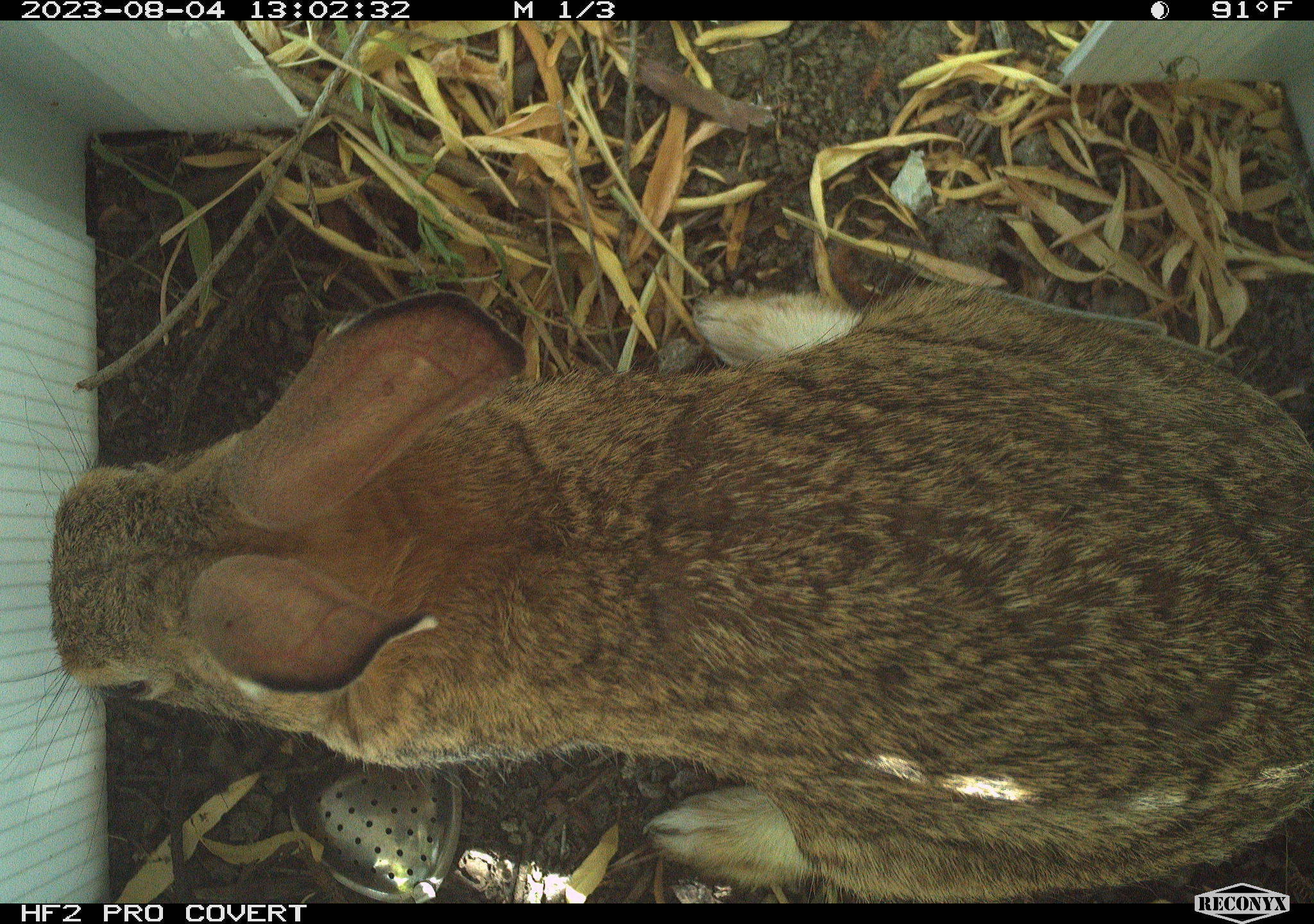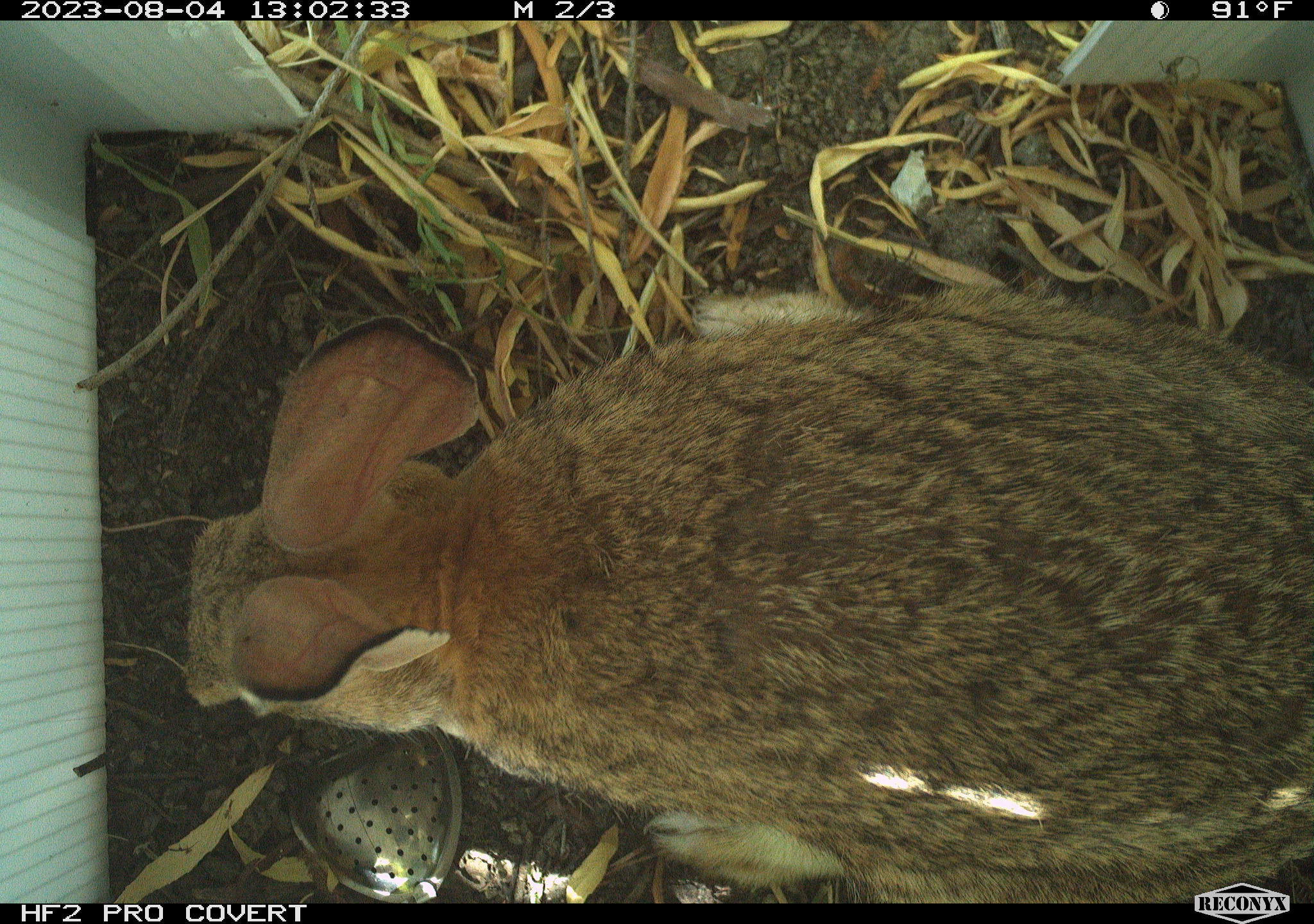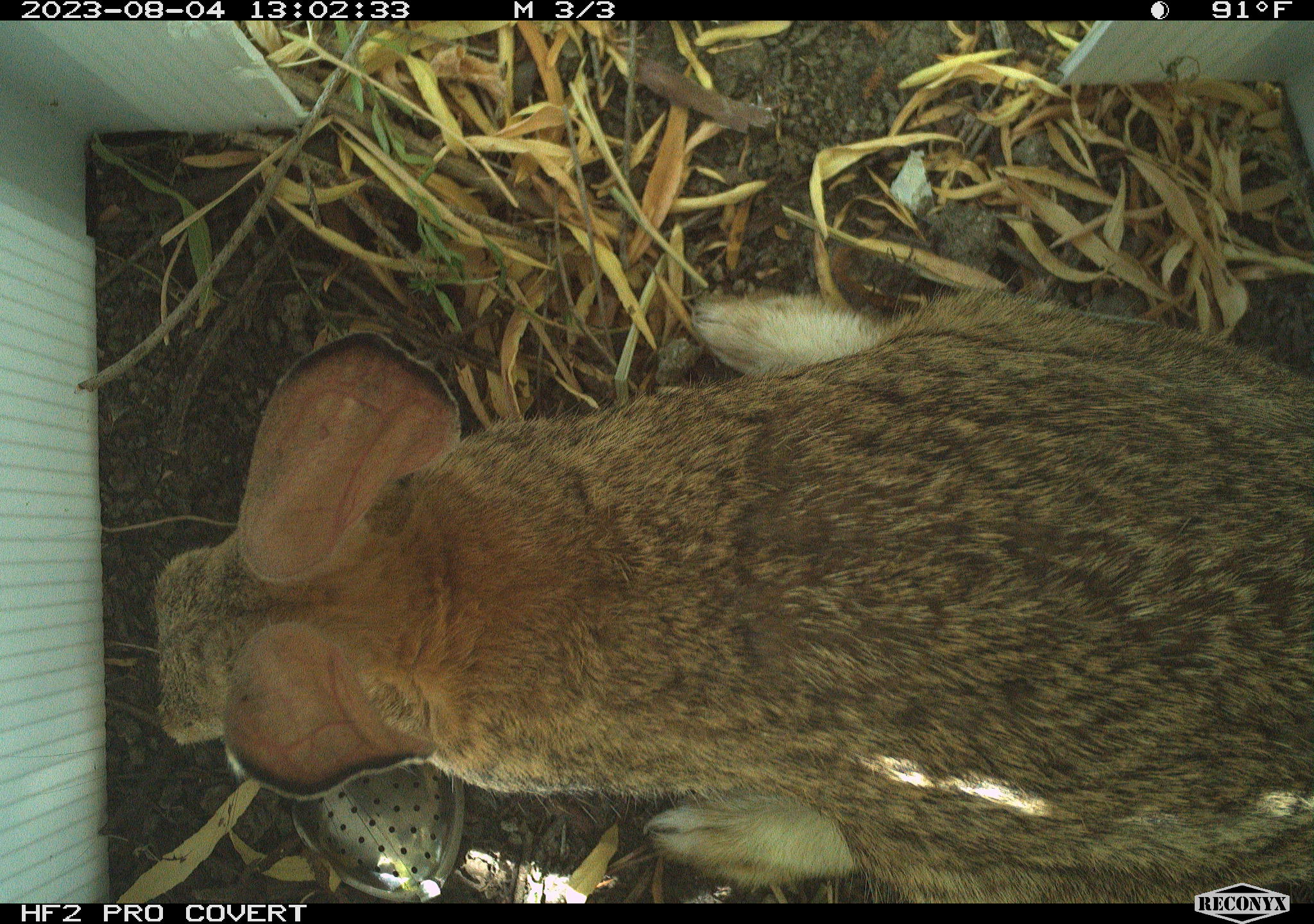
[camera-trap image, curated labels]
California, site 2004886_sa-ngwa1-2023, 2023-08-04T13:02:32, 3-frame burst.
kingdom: Animalia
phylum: Chordata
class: Mammalia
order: Lagomorpha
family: Leporidae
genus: Sylvilagus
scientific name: Sylvilagus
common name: cottontail rabbits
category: sylvilagus species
Sylvilagus species (cottontail rabbits) (Sylvilagus).